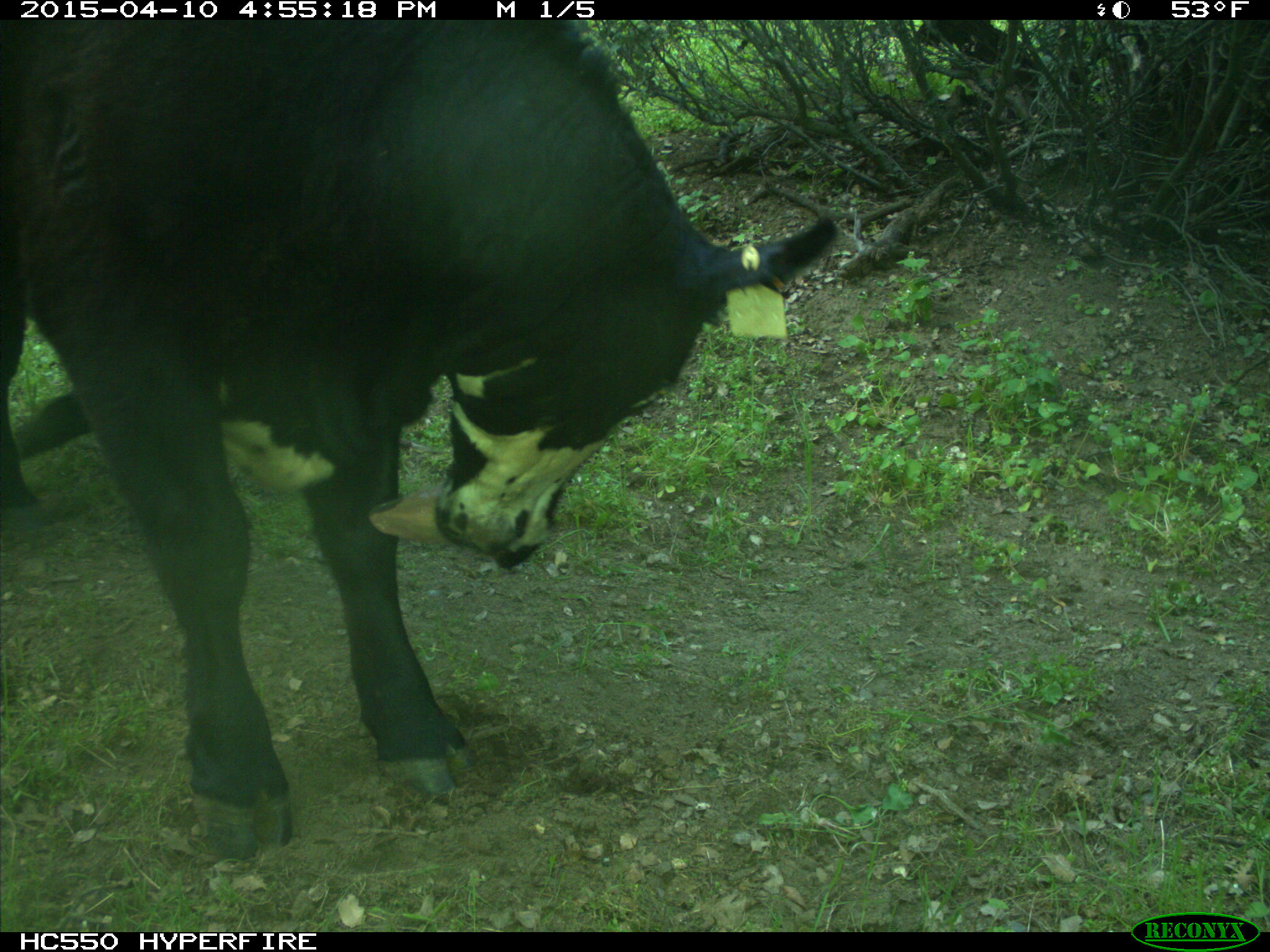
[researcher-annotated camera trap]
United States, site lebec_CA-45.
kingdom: Animalia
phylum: Chordata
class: Mammalia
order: Artiodactyla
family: Bovidae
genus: Bos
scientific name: Bos taurus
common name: domestic cow